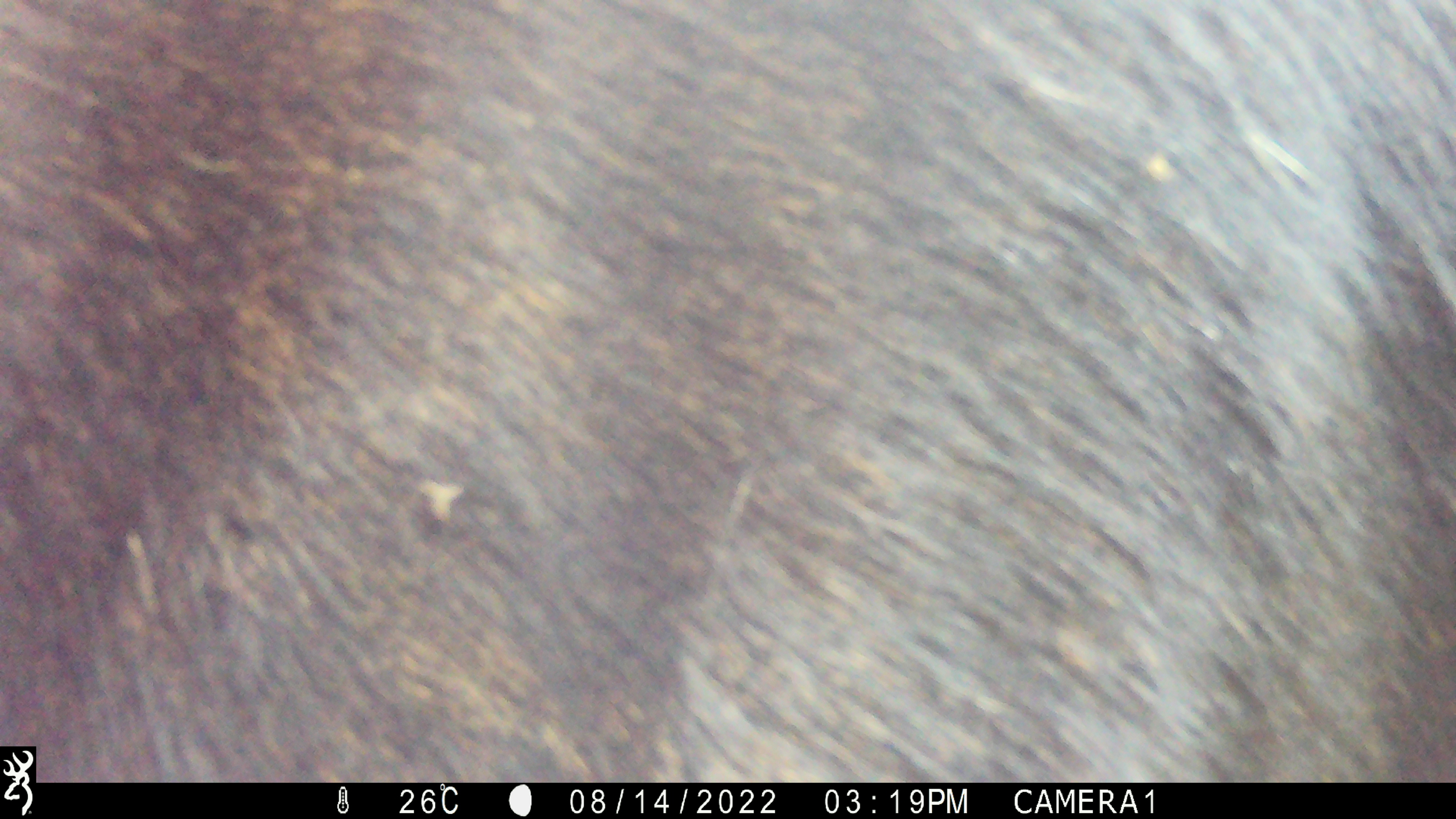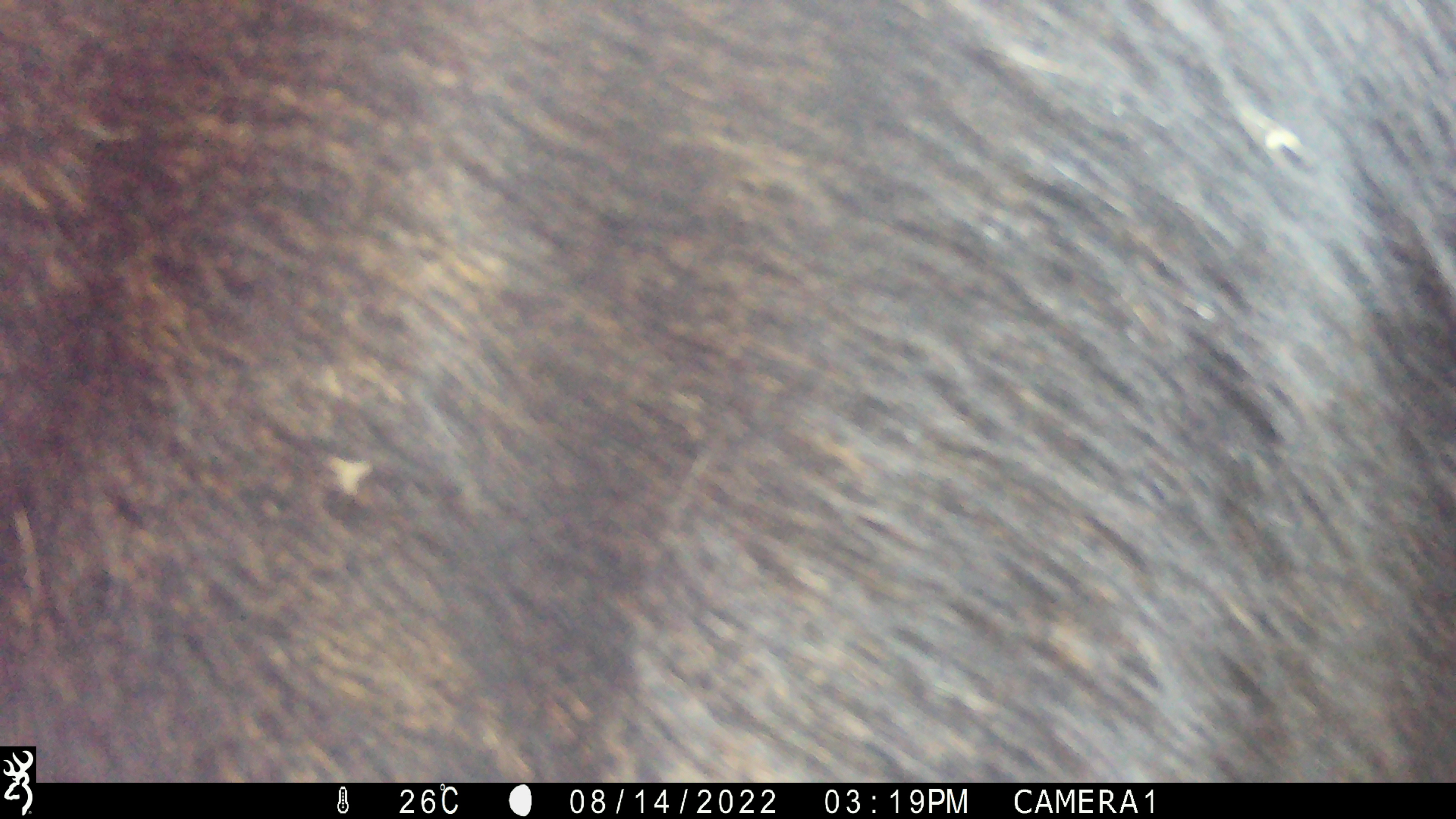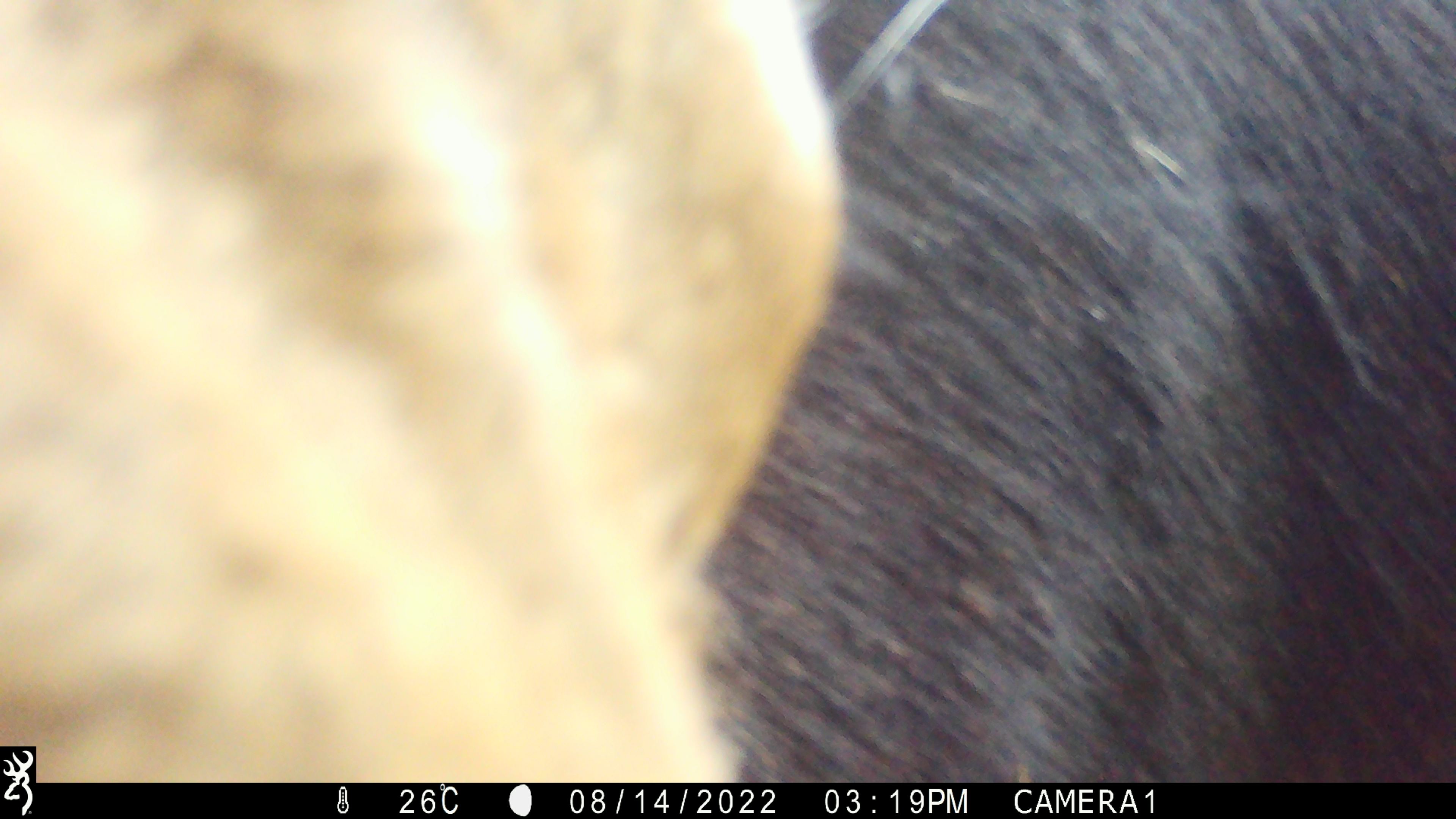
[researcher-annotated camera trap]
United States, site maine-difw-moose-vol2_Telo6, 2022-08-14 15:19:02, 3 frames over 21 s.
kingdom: Animalia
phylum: Chordata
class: Mammalia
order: Artiodactyla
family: Cervidae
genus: Alces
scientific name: Alces alces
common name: moose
Moose (Alces alces).